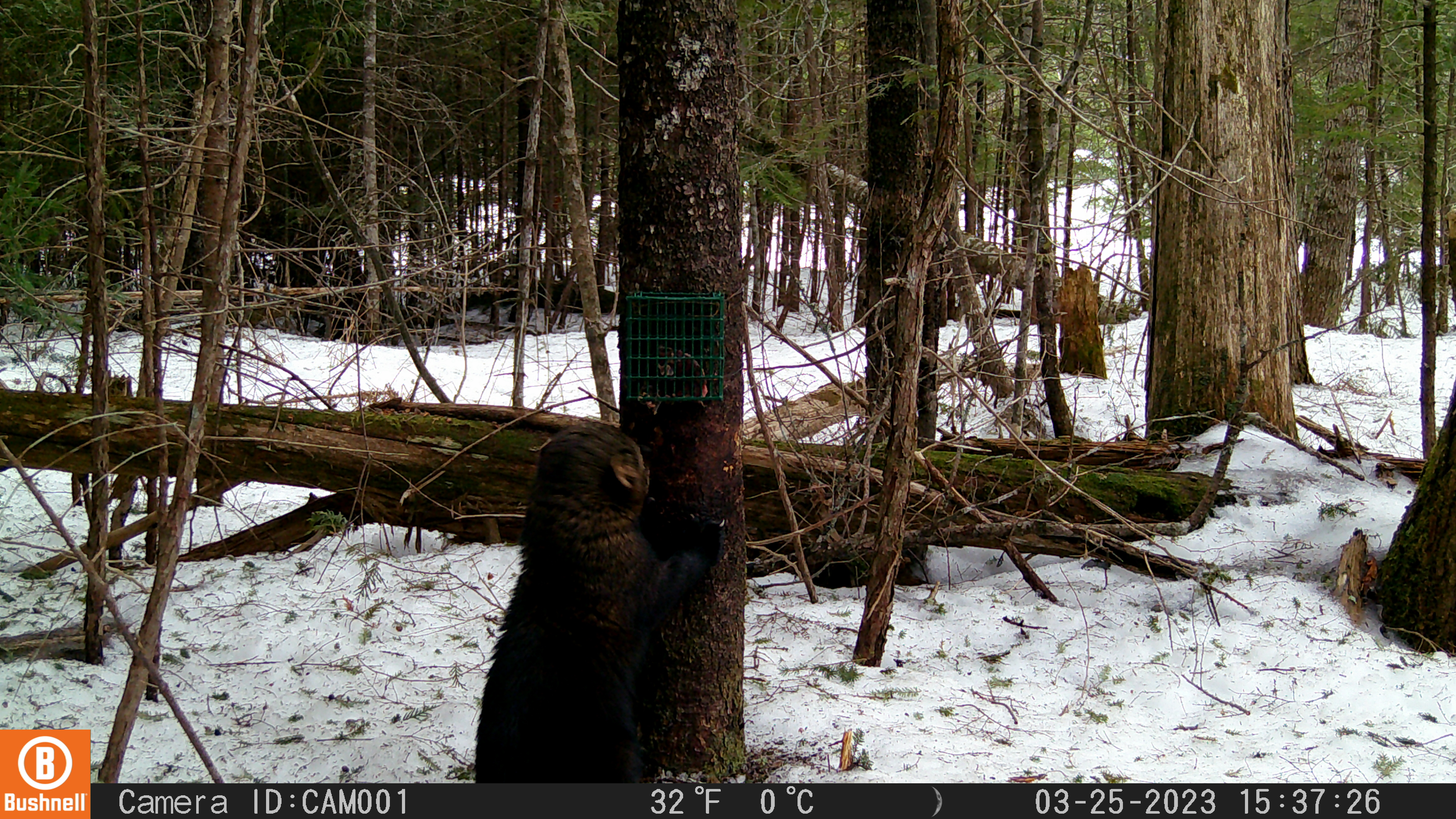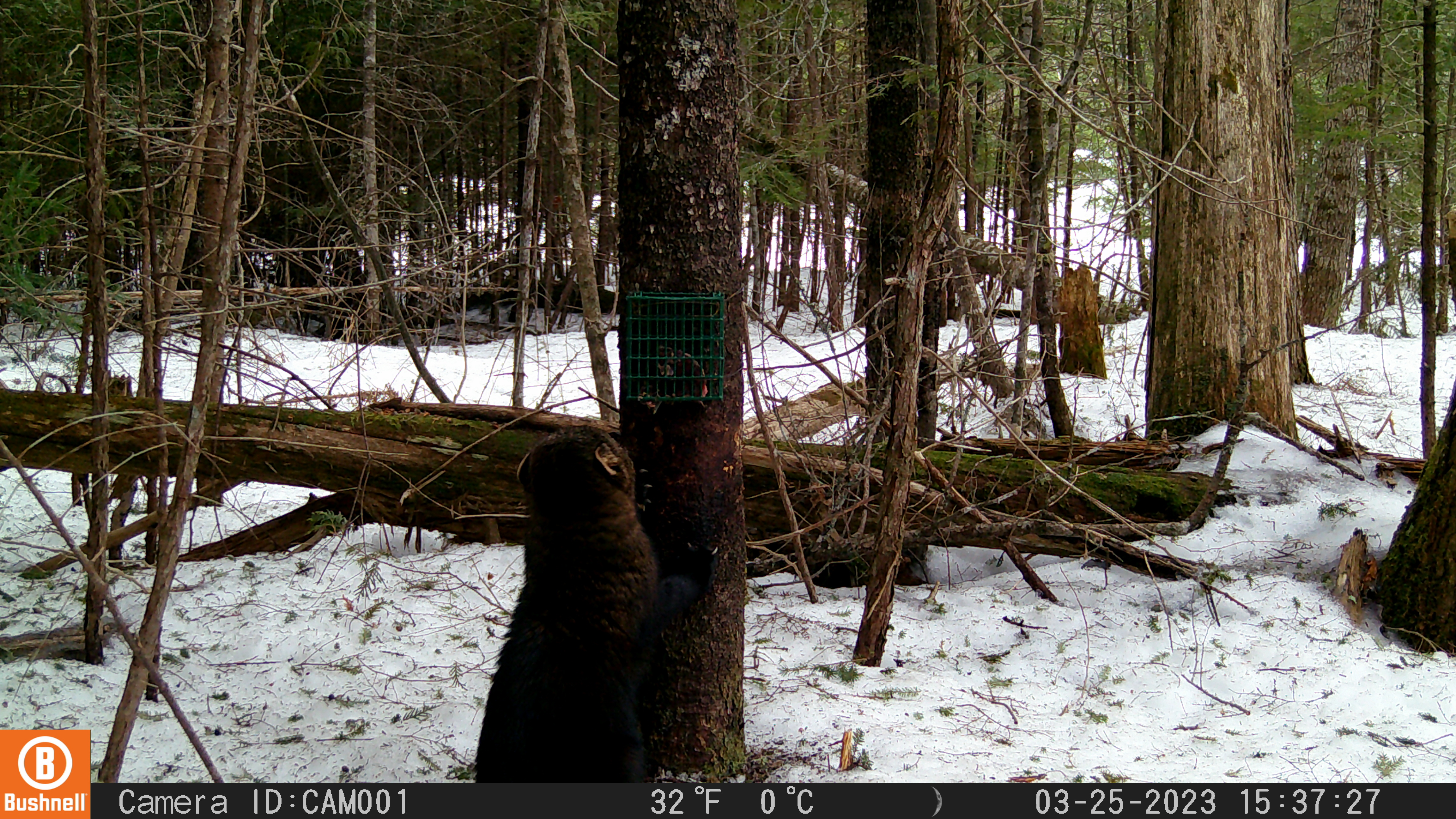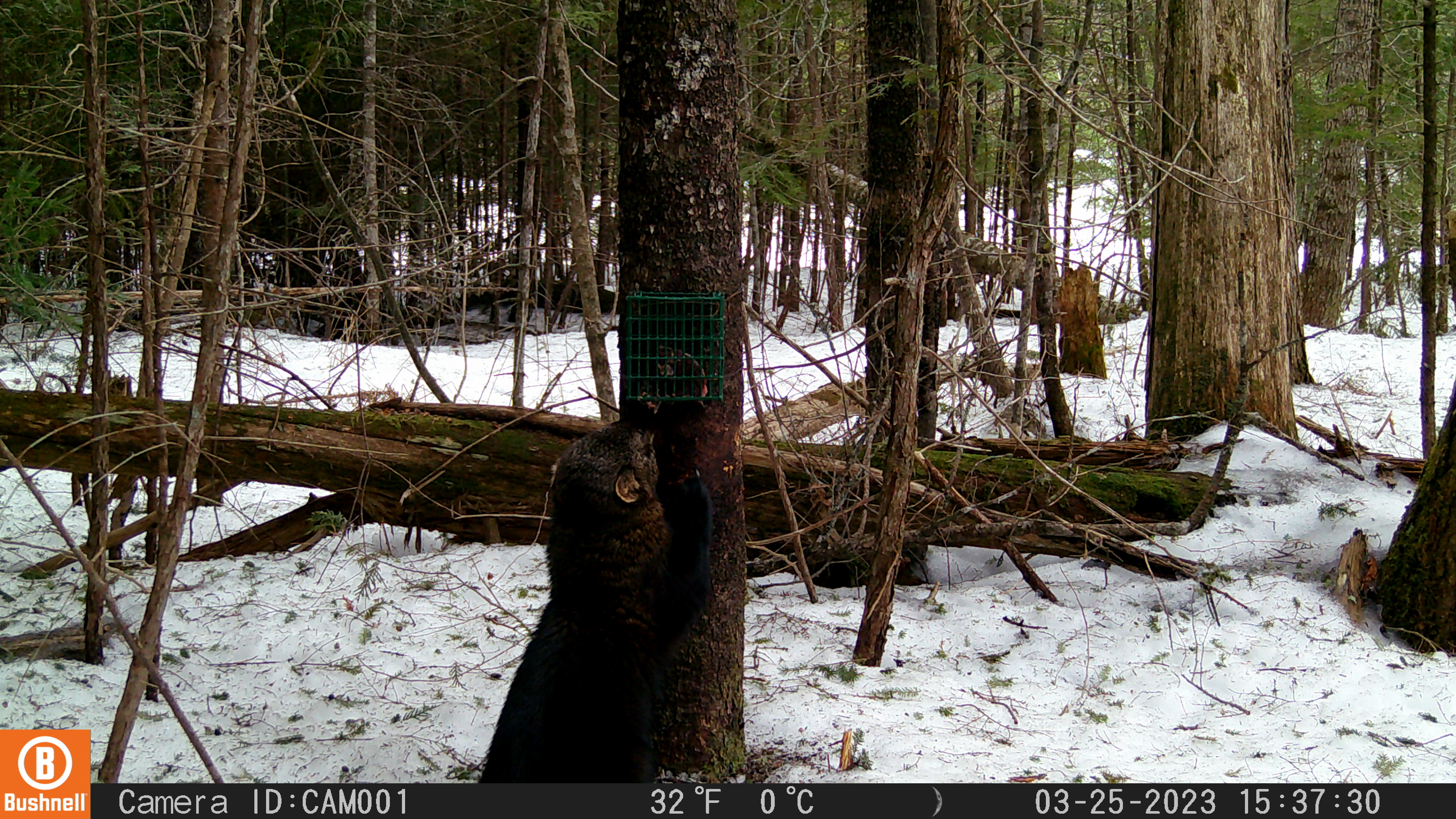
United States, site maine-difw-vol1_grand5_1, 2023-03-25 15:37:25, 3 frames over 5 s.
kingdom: Animalia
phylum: Chordata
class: Mammalia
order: Carnivora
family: Mustelidae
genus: Pekania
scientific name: Pekania pennanti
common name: fisher